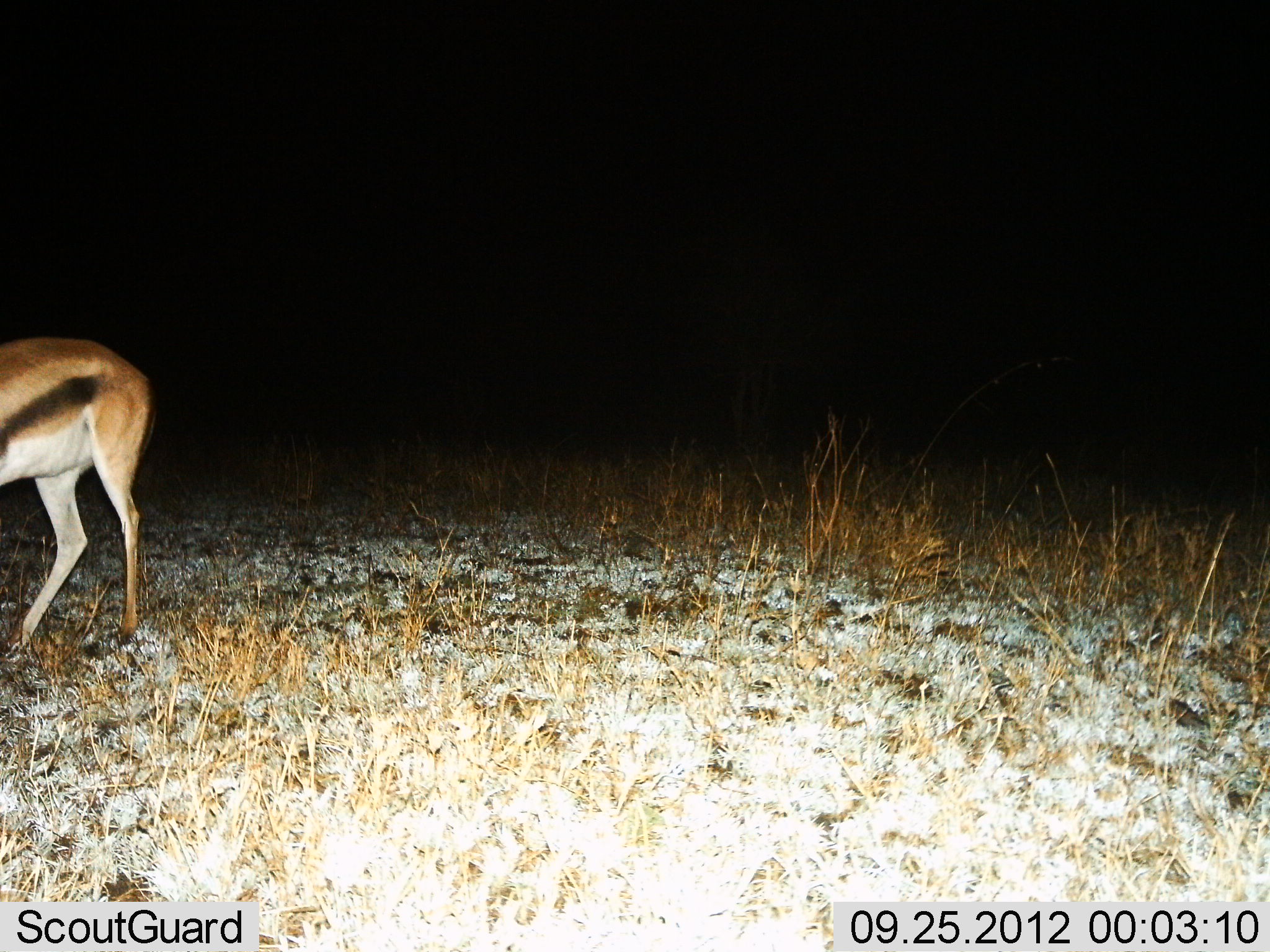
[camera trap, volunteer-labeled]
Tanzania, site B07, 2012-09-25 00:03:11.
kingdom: Animalia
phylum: Chordata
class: Mammalia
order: Artiodactyla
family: Bovidae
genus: Eudorcas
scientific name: Eudorcas thomsonii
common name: thomson's gazelle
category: gazellethomsons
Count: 1.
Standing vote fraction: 80%.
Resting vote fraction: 0%.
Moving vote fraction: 20%.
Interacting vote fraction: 0%.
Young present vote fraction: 0%.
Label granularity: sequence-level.